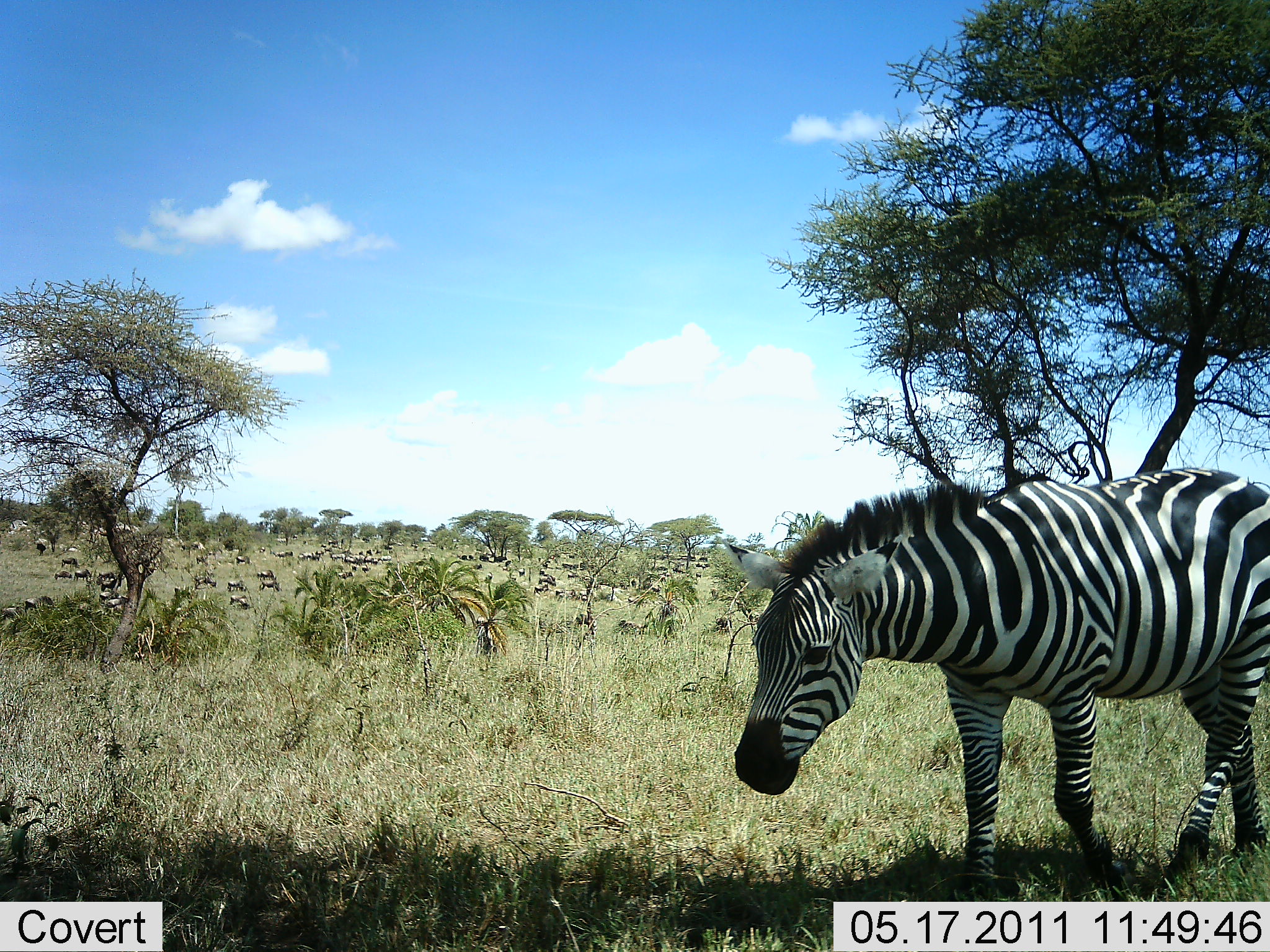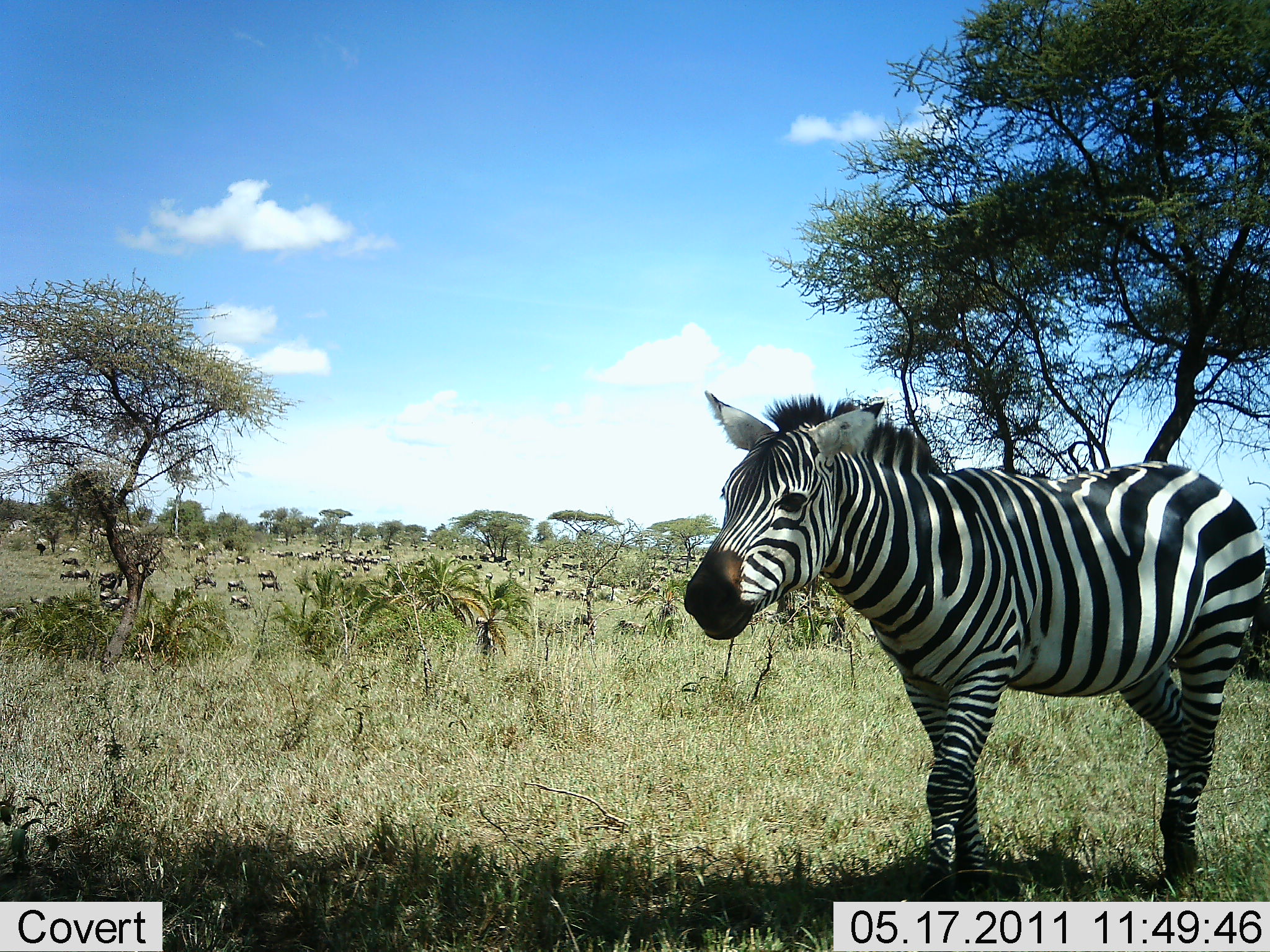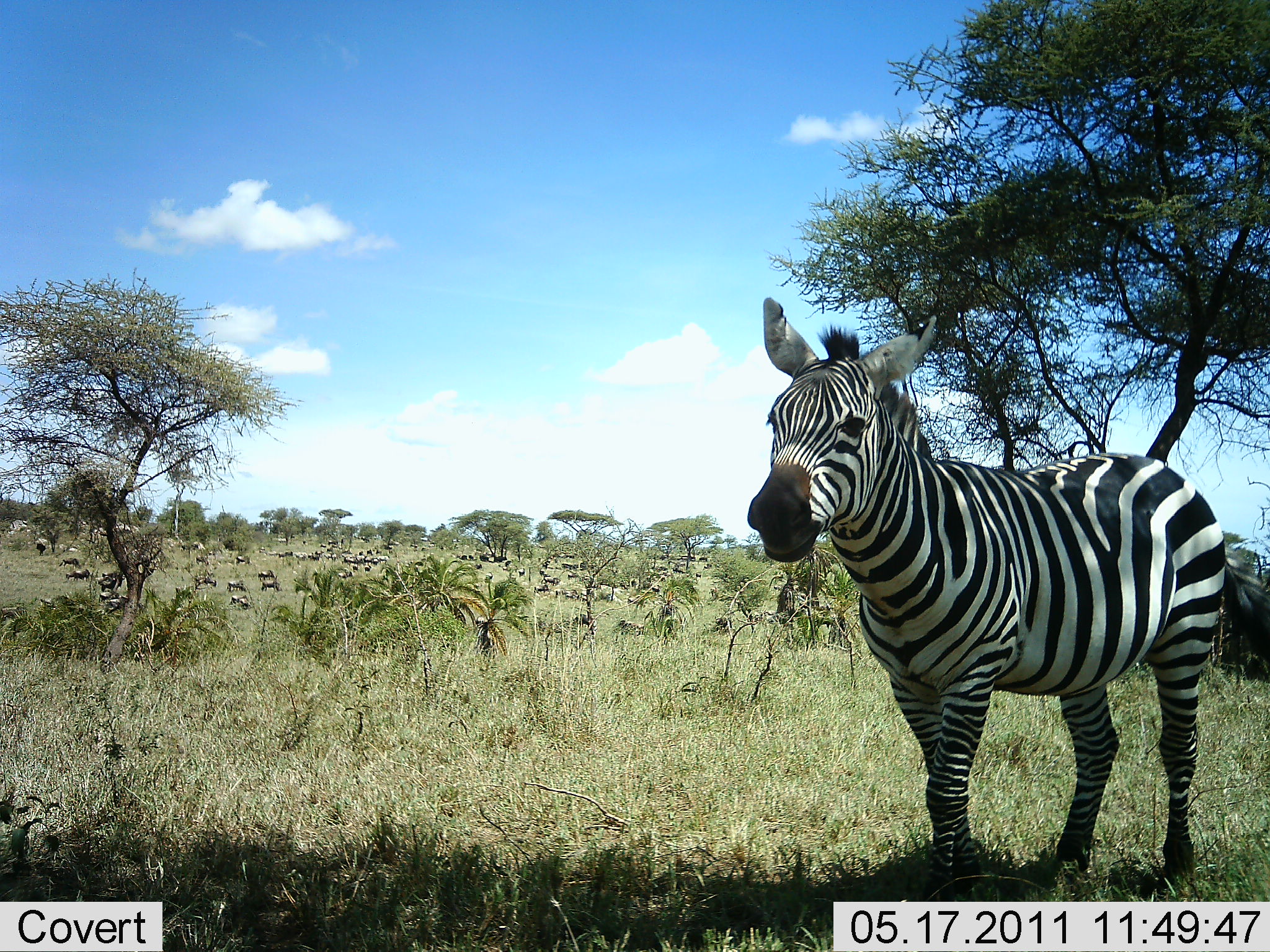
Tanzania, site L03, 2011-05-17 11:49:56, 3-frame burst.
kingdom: Animalia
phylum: Chordata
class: Mammalia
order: Perissodactyla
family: Equidae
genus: Equus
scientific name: Equus quagga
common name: plains zebra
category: zebra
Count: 1.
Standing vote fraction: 21%.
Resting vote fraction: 0%.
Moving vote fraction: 74%.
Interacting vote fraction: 5%.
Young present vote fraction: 0%.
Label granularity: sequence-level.